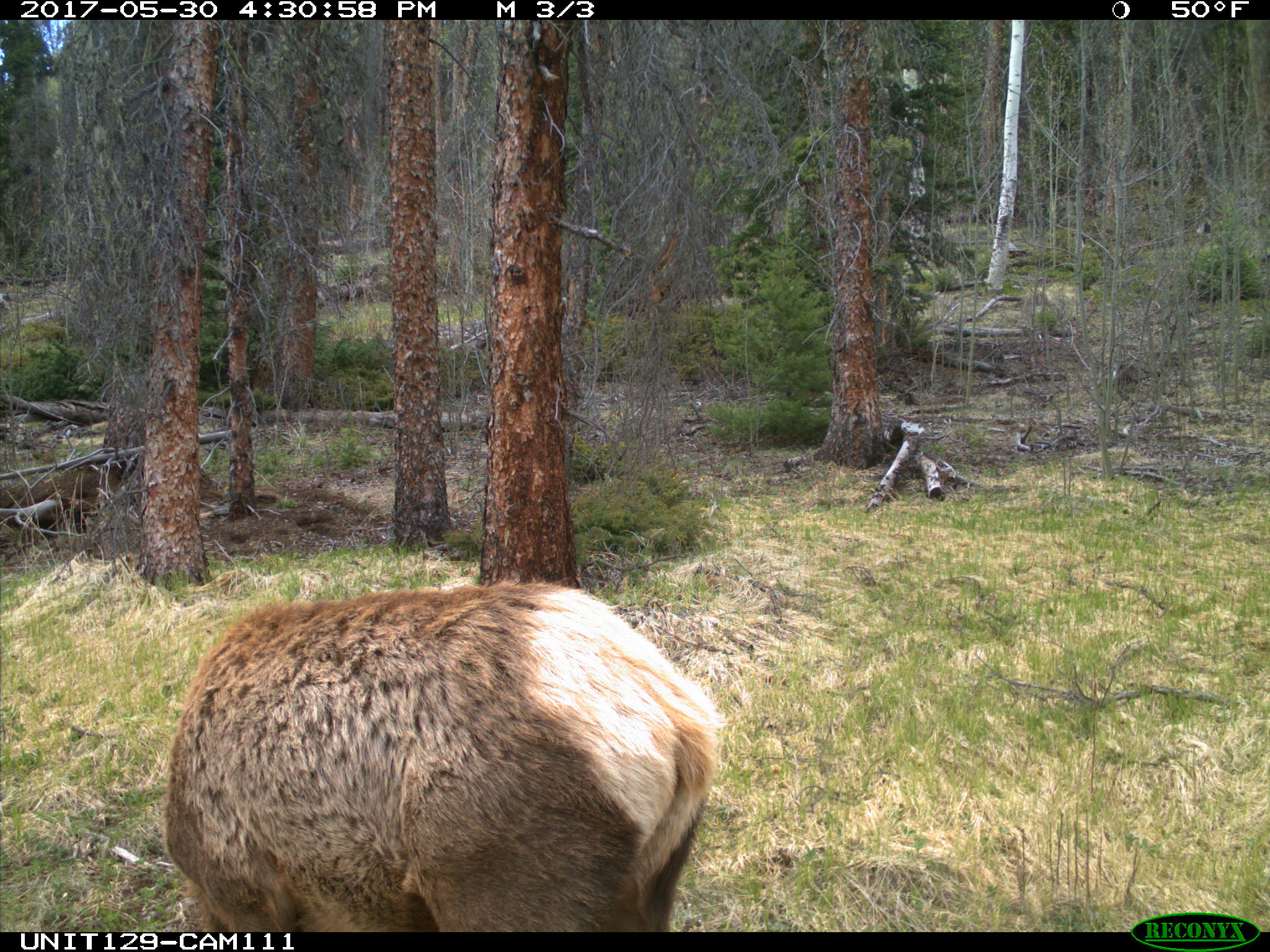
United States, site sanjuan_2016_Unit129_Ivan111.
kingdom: Animalia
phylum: Chordata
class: Mammalia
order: Artiodactyla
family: Cervidae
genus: Cervus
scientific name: Cervus elaphus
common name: red deer